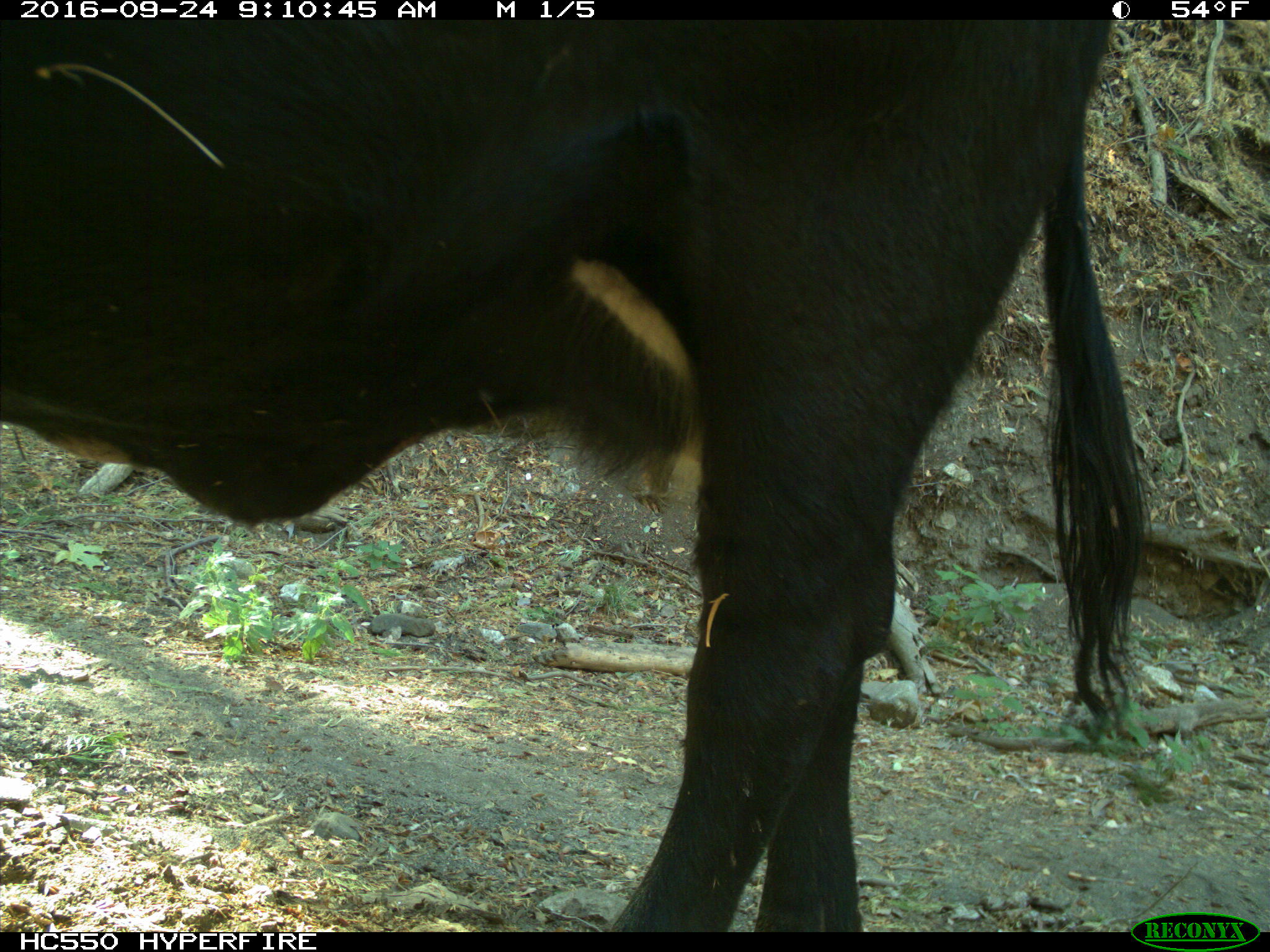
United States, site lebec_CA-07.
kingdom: Animalia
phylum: Chordata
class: Mammalia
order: Artiodactyla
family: Bovidae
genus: Bos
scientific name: Bos taurus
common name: domestic cow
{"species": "Bos taurus (domestic cow)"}